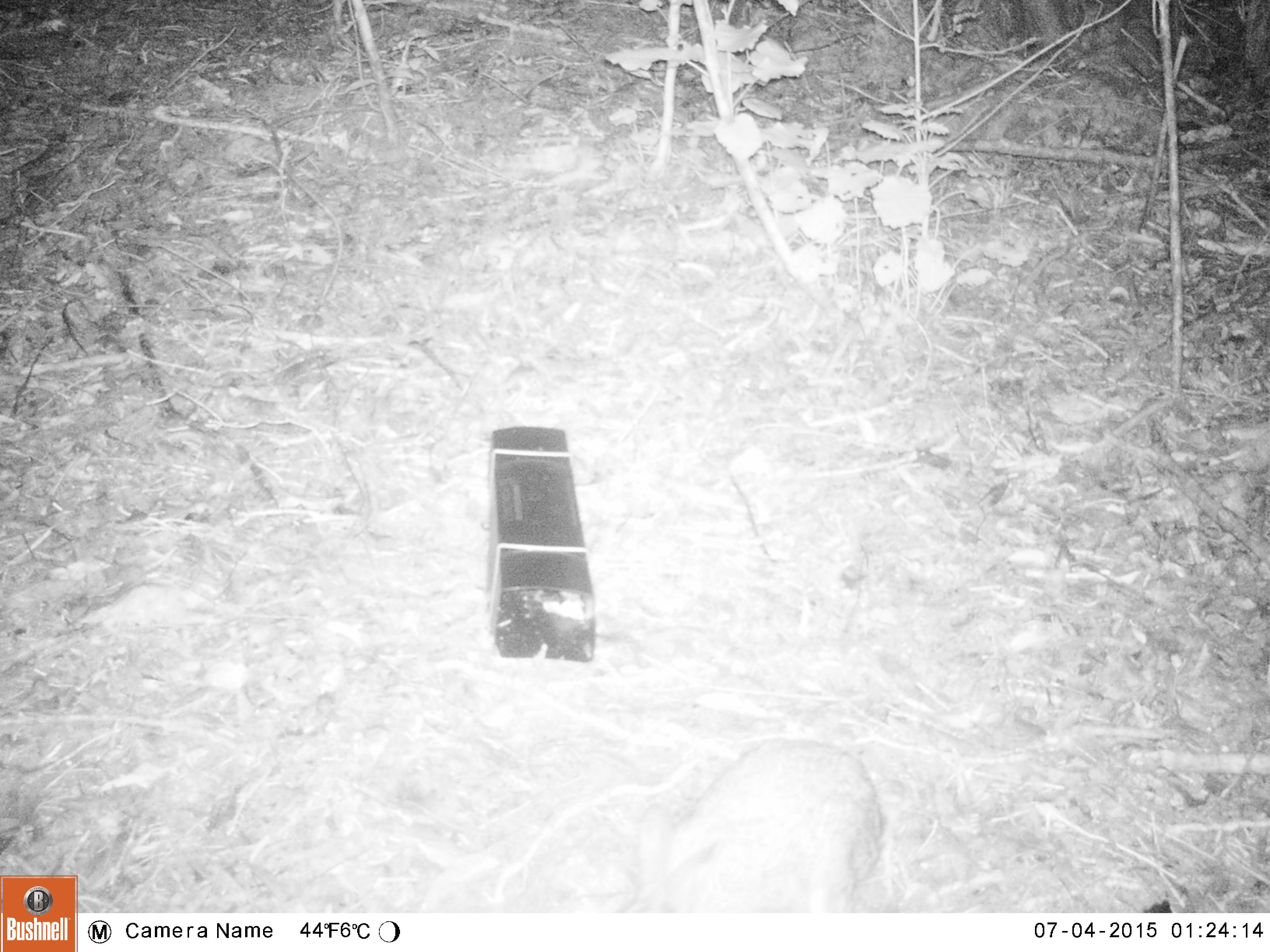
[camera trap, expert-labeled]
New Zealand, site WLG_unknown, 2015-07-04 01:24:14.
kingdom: Animalia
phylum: Chordata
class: Mammalia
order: Lagomorpha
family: Leporidae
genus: Oryctolagus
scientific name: Oryctolagus cuniculus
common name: european rabbit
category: rabbit